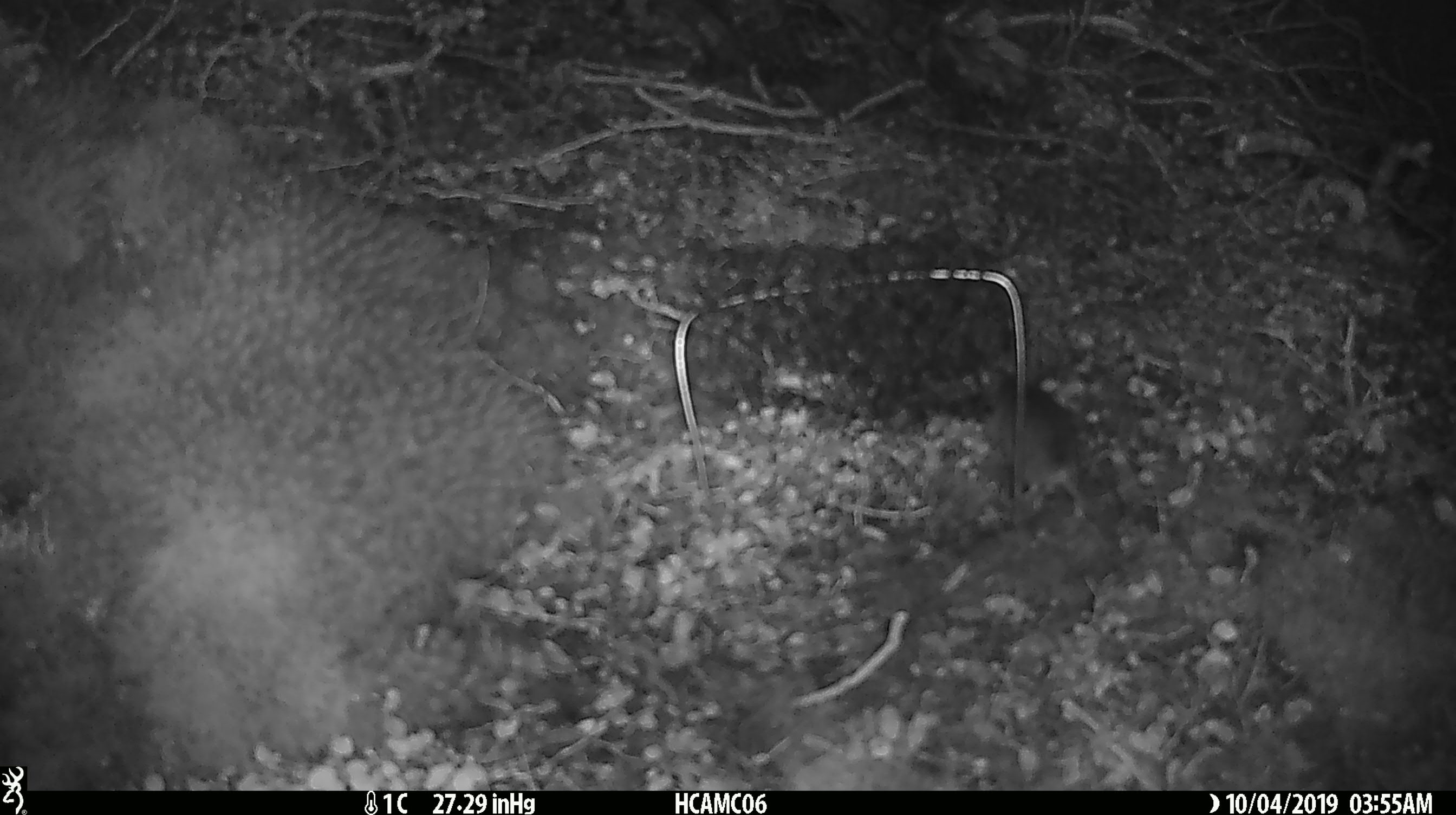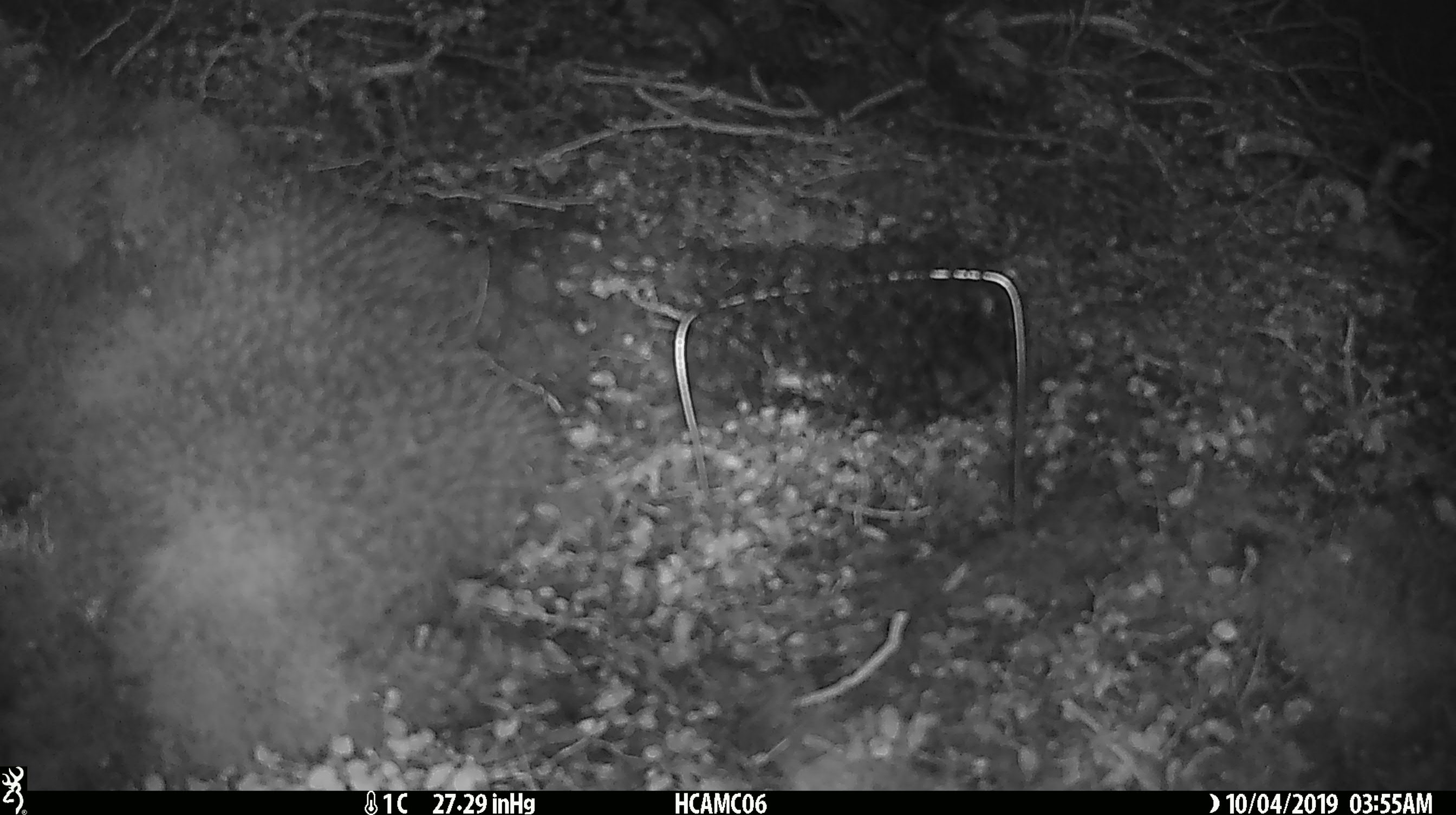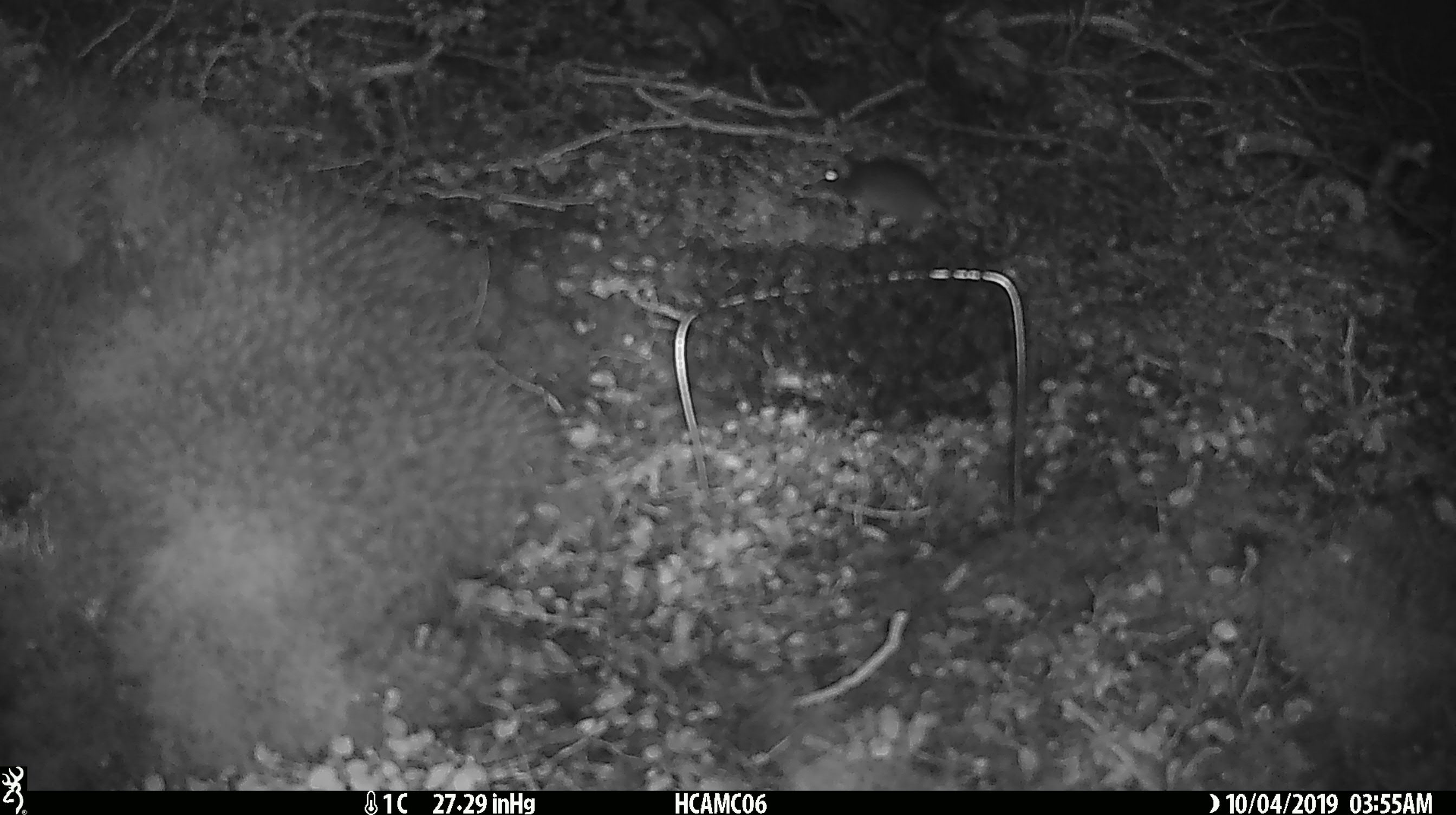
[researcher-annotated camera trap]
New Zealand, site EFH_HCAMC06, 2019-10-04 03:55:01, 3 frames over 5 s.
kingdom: Animalia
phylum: Chordata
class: Mammalia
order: Rodentia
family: Muridae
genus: Mus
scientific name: Mus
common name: mouse